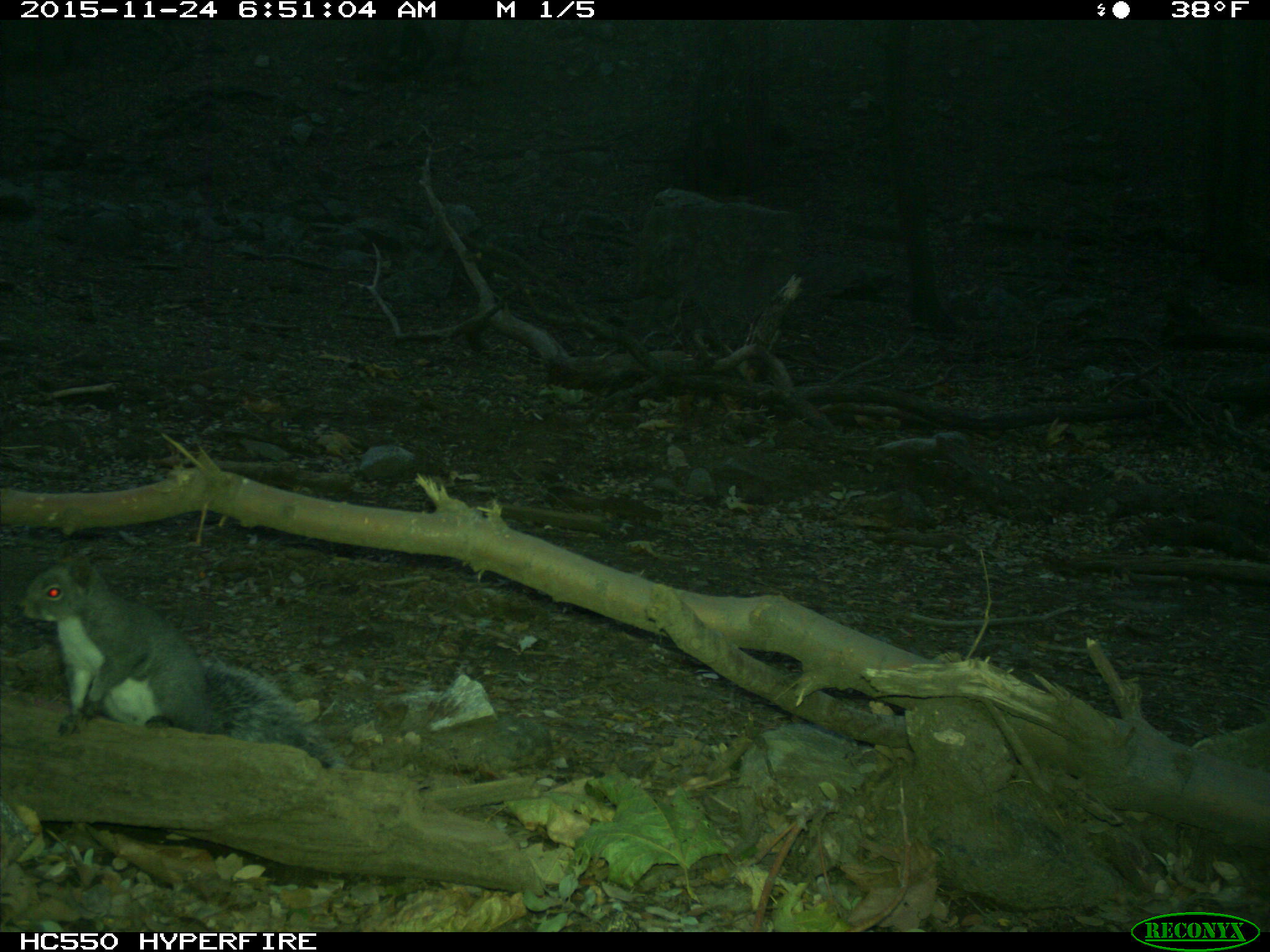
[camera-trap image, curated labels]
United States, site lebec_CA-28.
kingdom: Animalia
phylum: Chordata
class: Mammalia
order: Rodentia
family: Sciuridae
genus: Sciurus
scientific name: Sciurus carolinensis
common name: eastern gray squirrel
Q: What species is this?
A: Sciurus carolinensis (eastern gray squirrel).